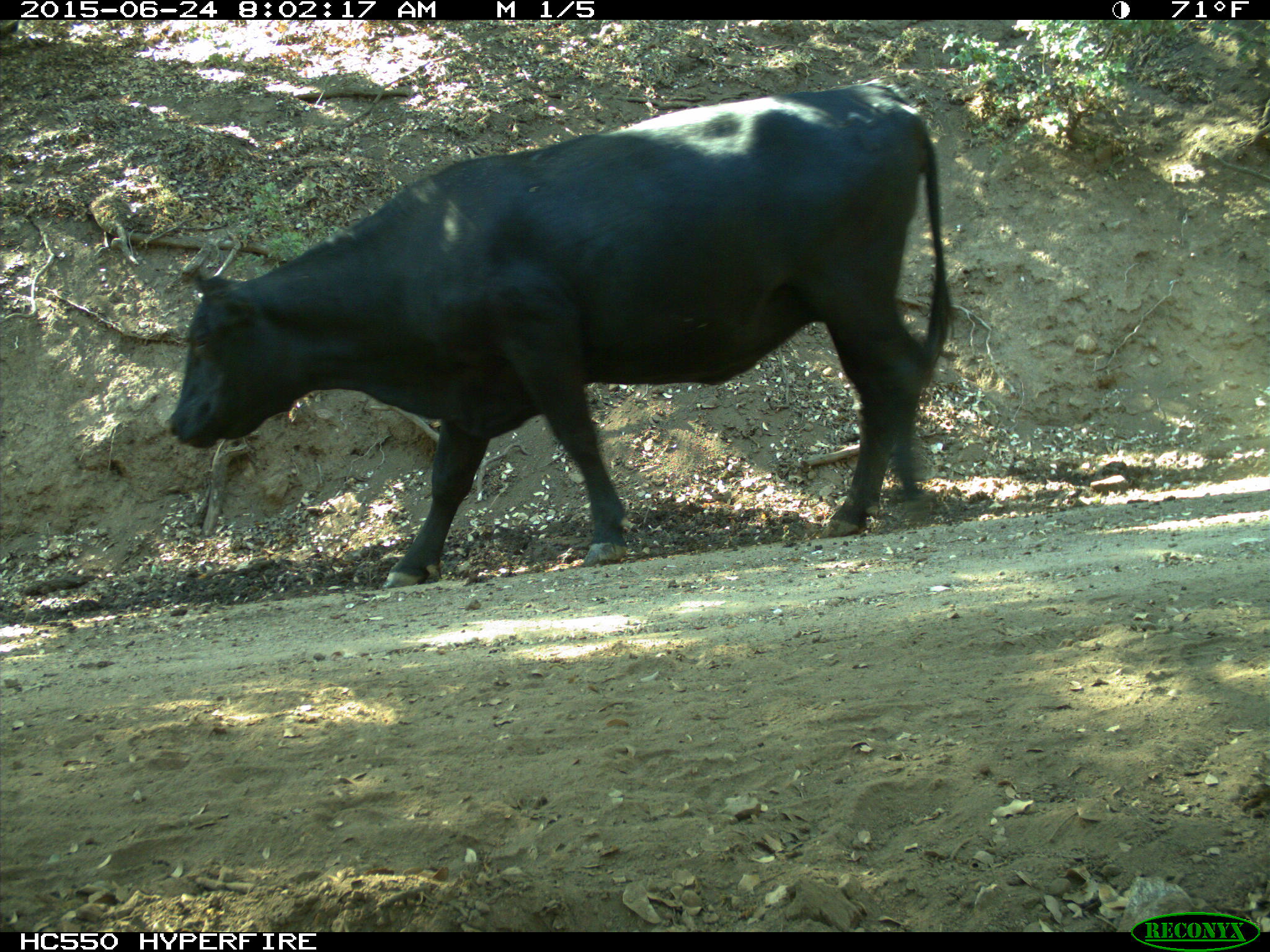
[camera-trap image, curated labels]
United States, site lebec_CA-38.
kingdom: Animalia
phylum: Chordata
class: Mammalia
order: Artiodactyla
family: Bovidae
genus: Bos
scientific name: Bos taurus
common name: domestic cow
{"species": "Bos taurus (domestic cow)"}